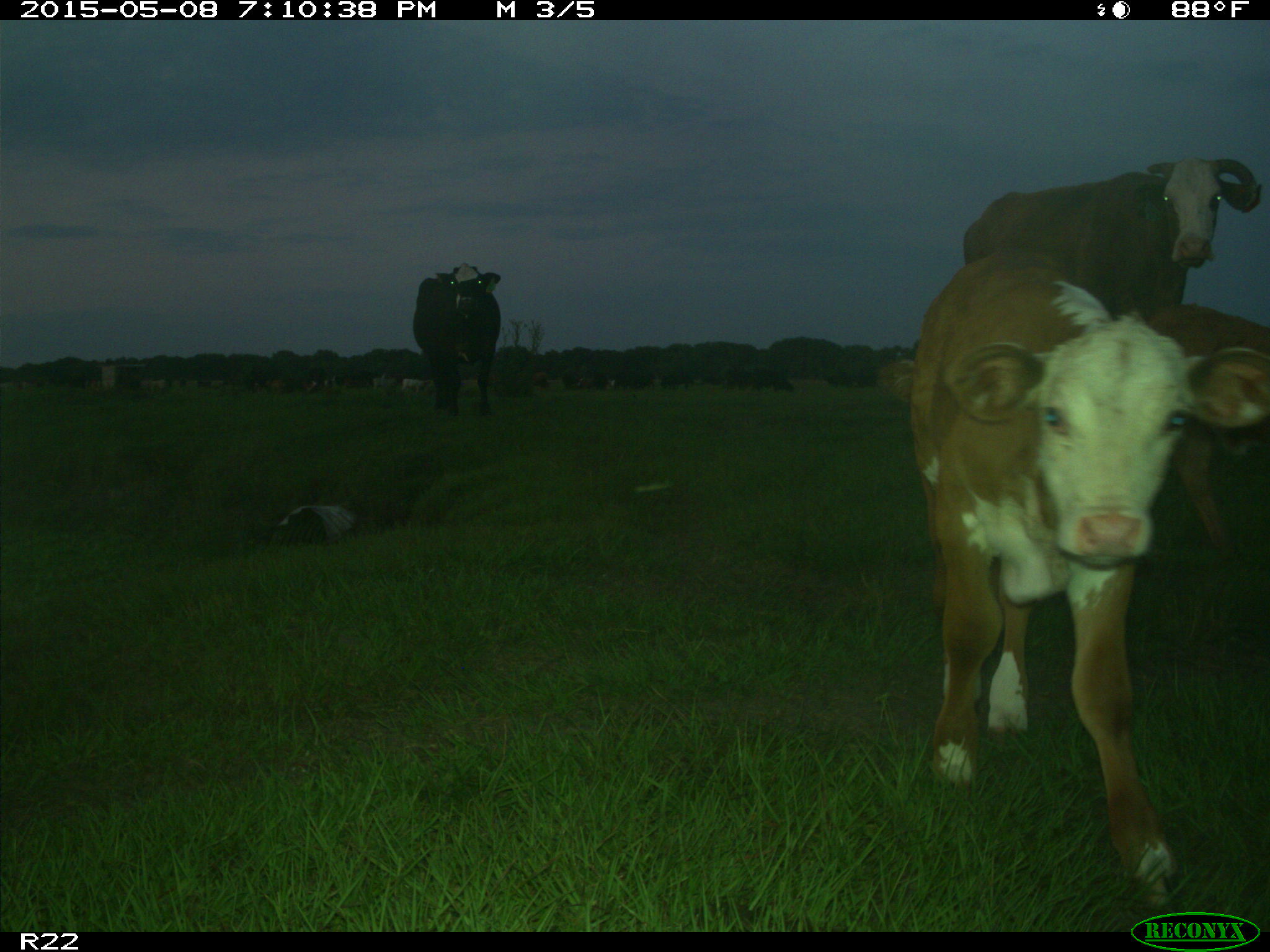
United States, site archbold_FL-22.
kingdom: Animalia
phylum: Chordata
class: Mammalia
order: Artiodactyla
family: Bovidae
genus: Bos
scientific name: Bos taurus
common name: domestic cow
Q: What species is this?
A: Bos taurus (domestic cow).